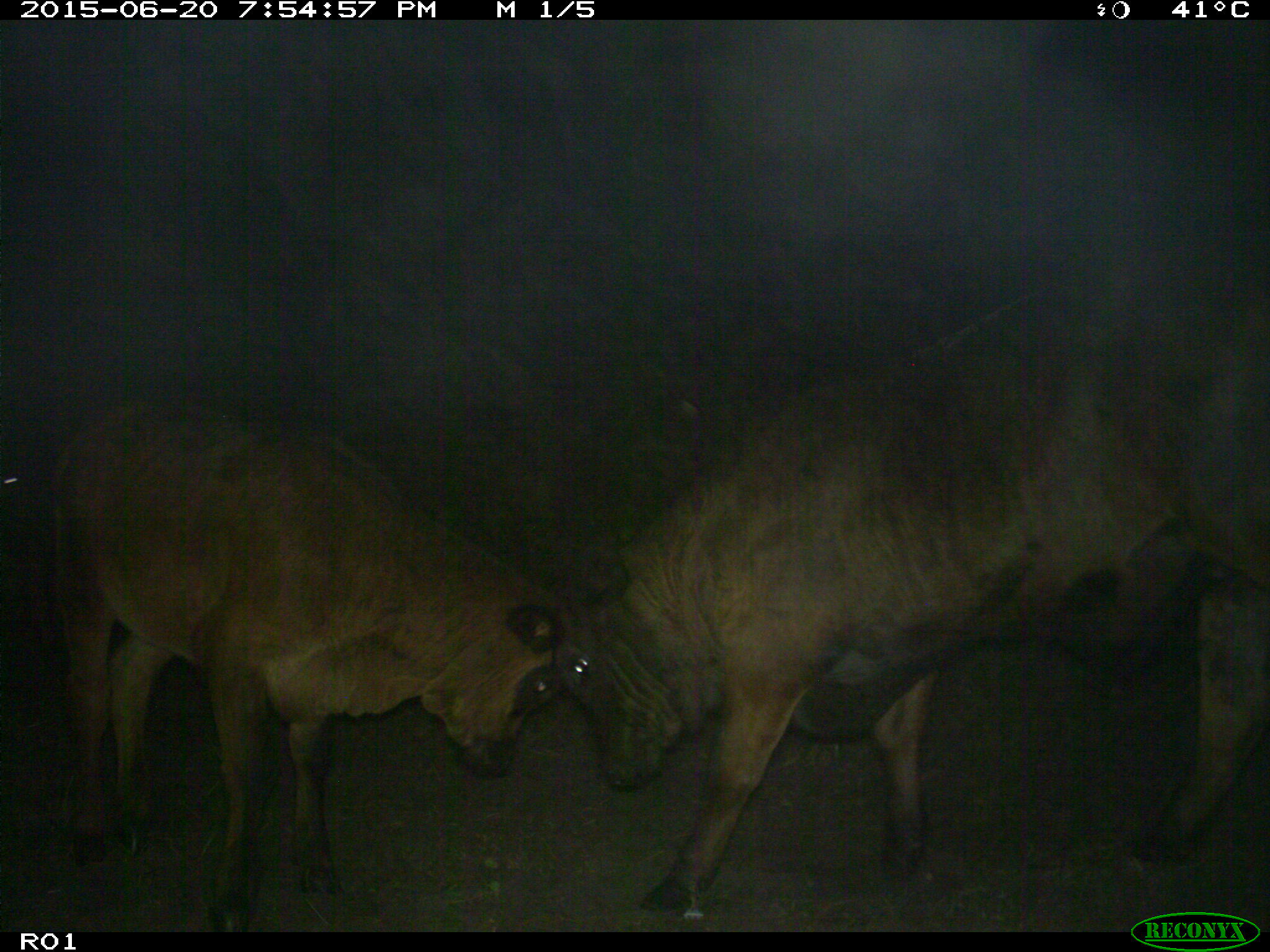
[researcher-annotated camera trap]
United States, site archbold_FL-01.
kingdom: Animalia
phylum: Chordata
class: Mammalia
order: Artiodactyla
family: Bovidae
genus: Bos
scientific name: Bos taurus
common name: domestic cow